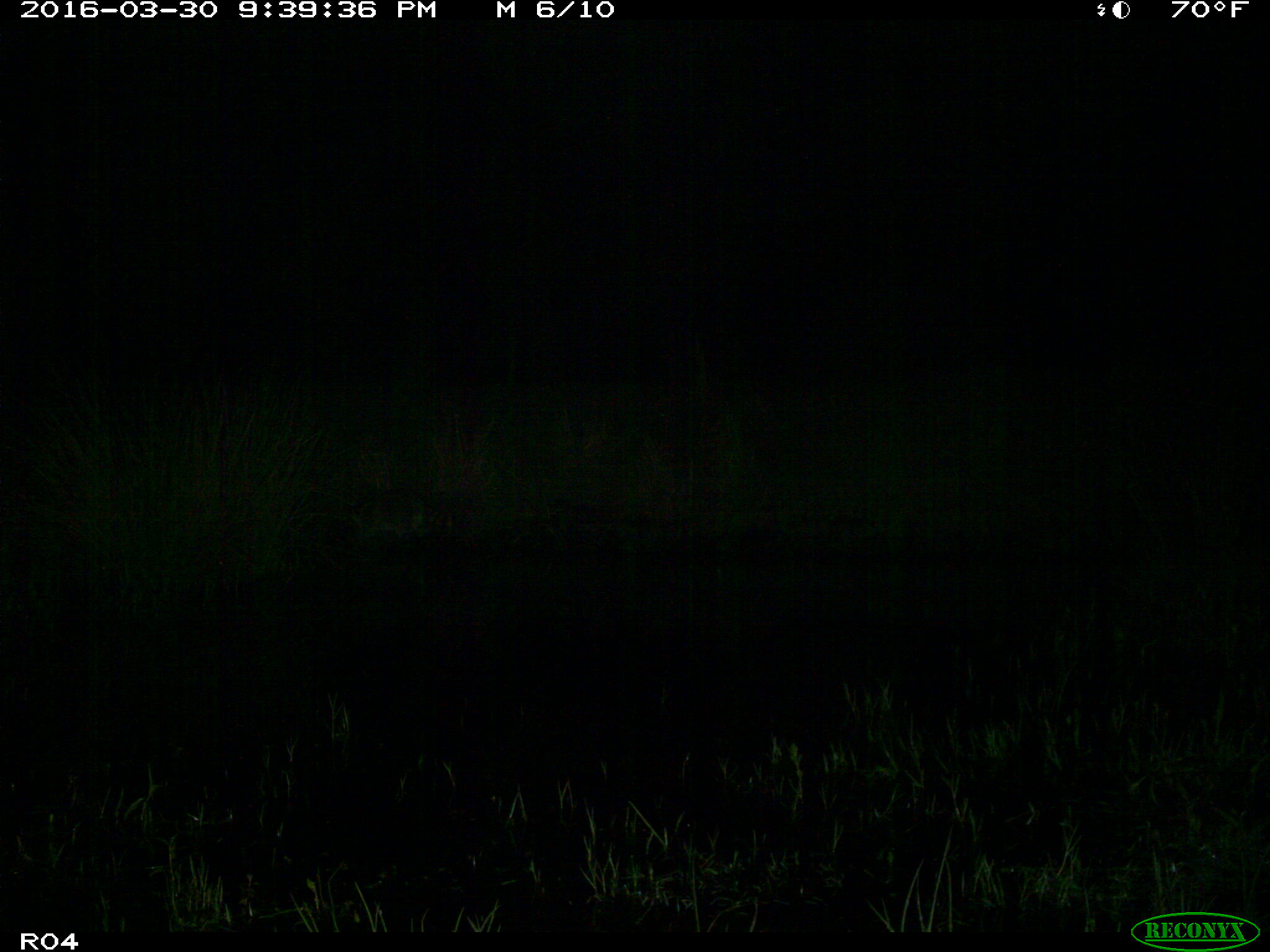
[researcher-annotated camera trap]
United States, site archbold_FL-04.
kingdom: Animalia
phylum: Chordata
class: Mammalia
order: Carnivora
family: Procyonidae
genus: Procyon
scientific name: Procyon lotor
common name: common raccoon